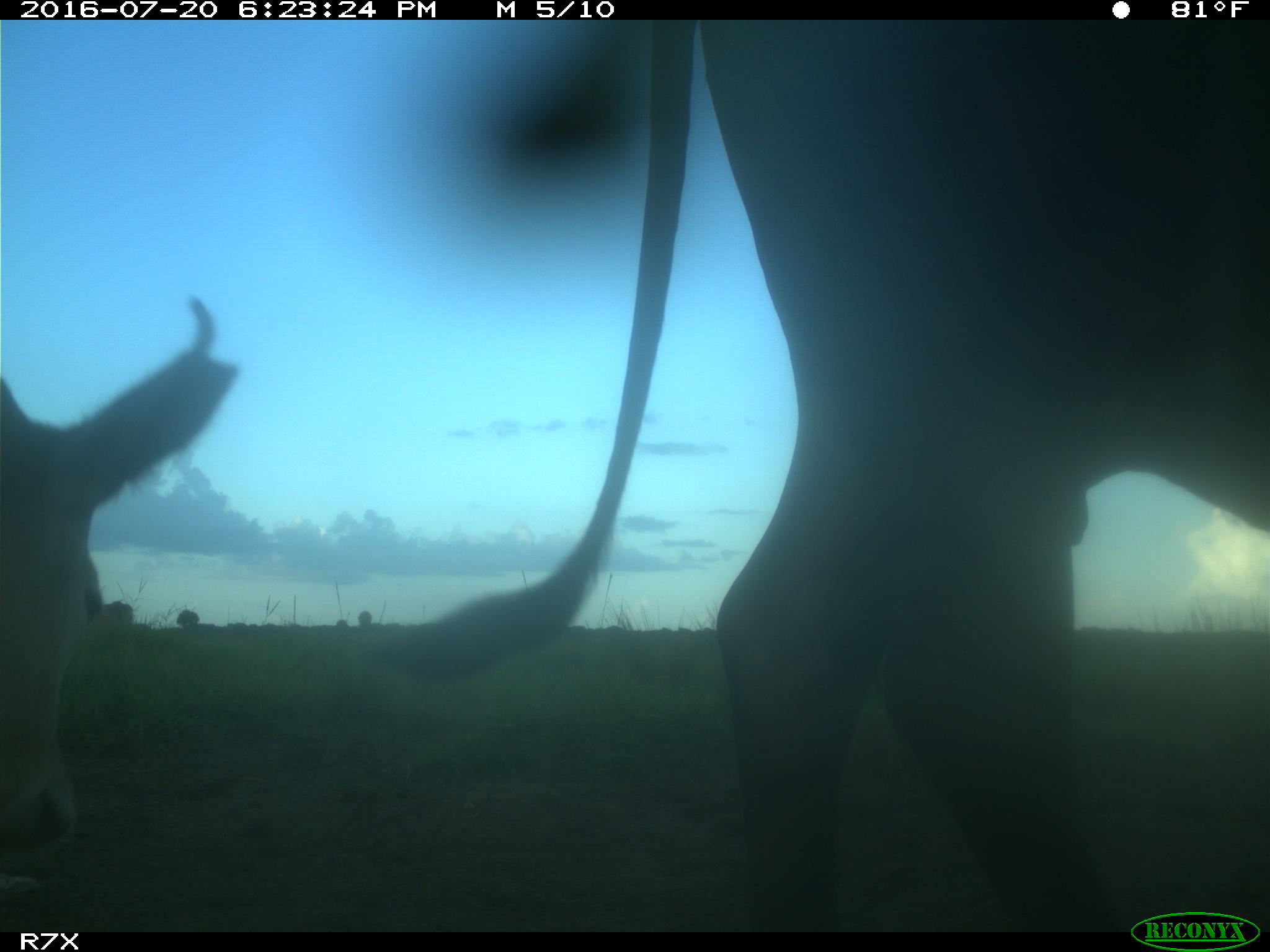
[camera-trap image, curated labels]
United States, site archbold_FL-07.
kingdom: Animalia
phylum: Chordata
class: Mammalia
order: Artiodactyla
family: Bovidae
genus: Bos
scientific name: Bos taurus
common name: domestic cow